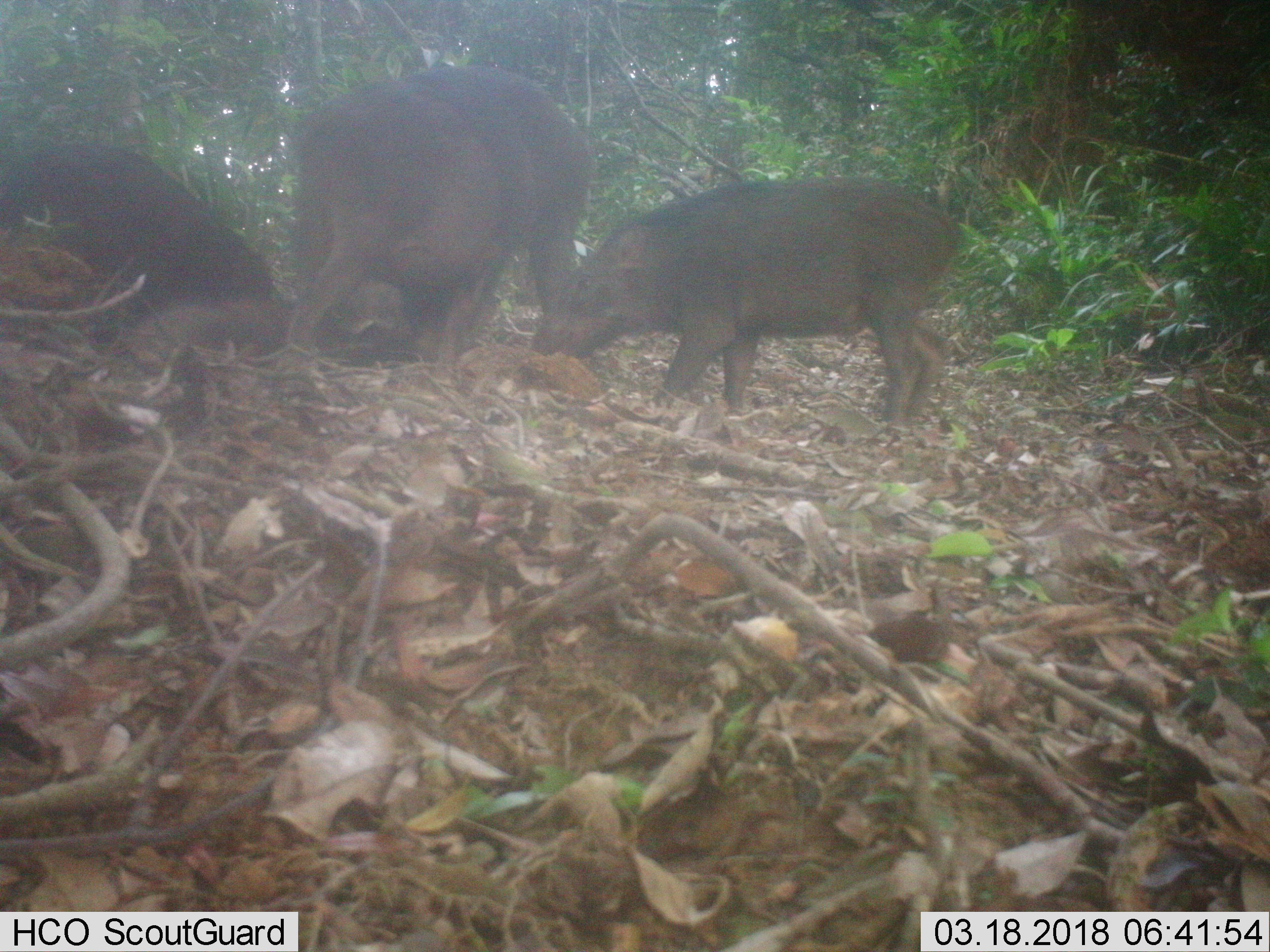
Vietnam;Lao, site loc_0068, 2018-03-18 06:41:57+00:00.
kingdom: Animalia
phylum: Chordata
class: Mammalia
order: Artiodactyla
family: Suidae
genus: Sus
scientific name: Sus scrofa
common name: eurasian wild pig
Eurasian wild pig (Sus scrofa). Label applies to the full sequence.